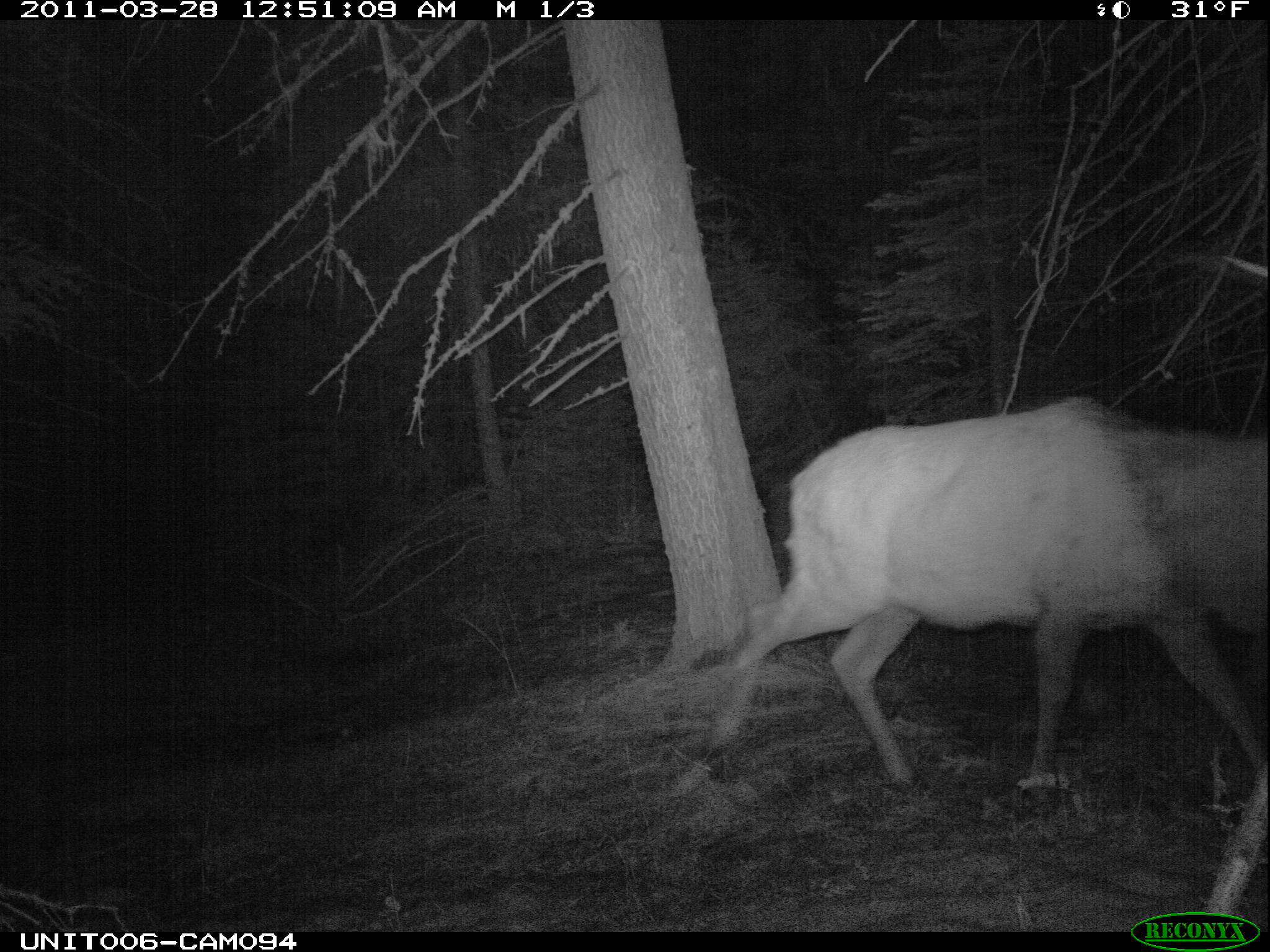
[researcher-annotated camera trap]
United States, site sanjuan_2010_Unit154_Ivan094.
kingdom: Animalia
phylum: Chordata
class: Mammalia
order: Artiodactyla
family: Cervidae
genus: Cervus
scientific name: Cervus elaphus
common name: red deer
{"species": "Cervus elaphus (red deer)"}